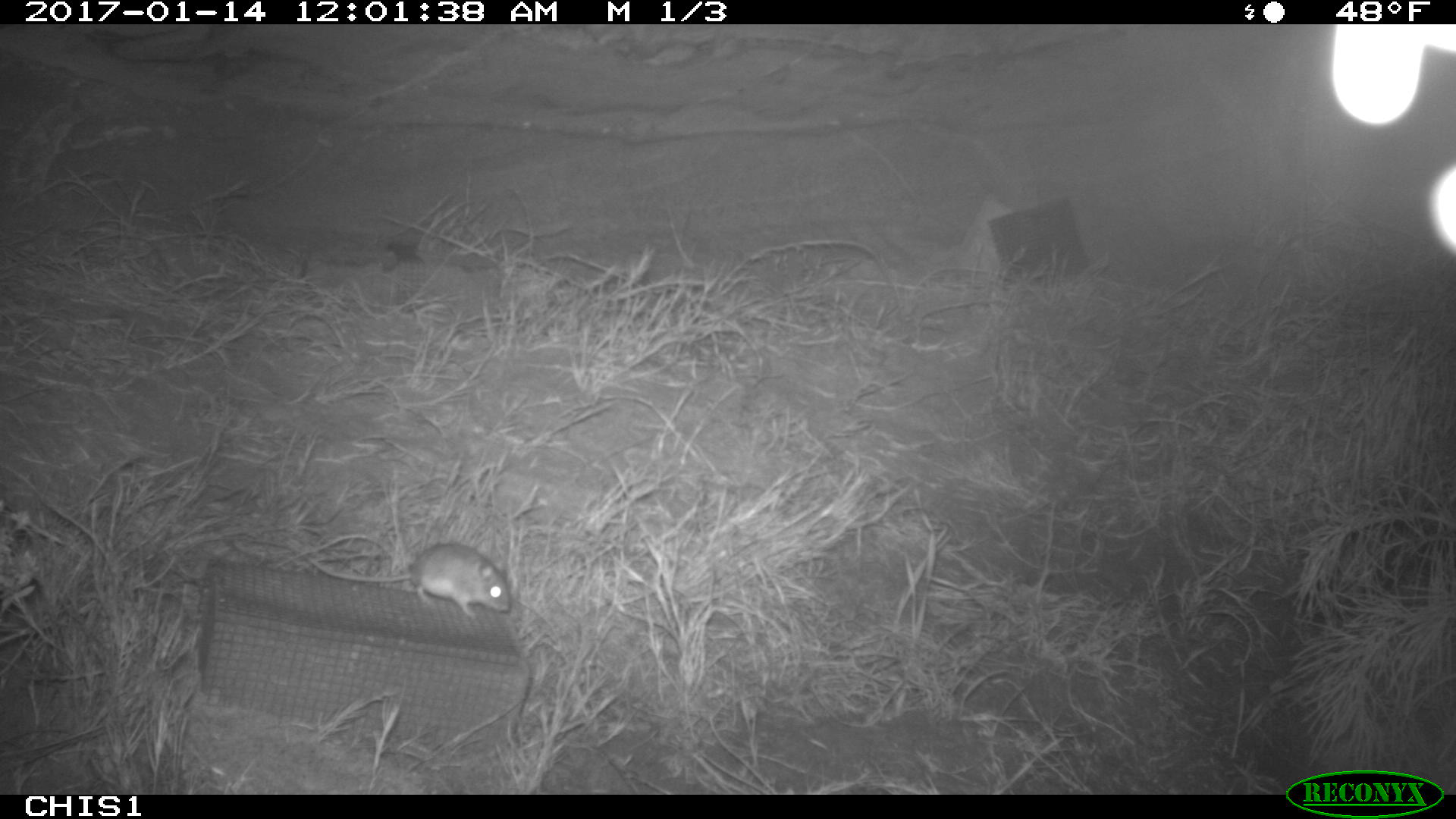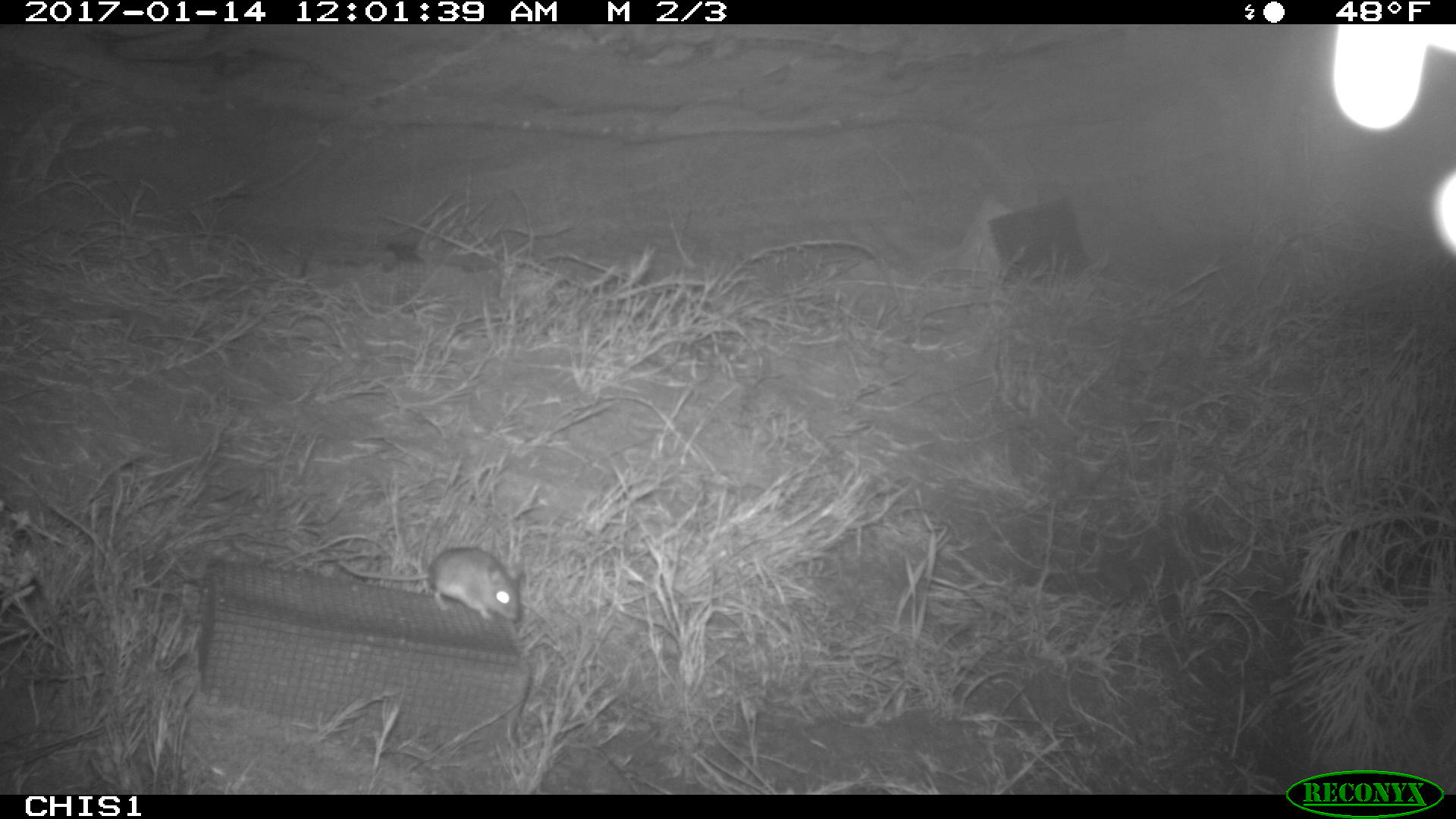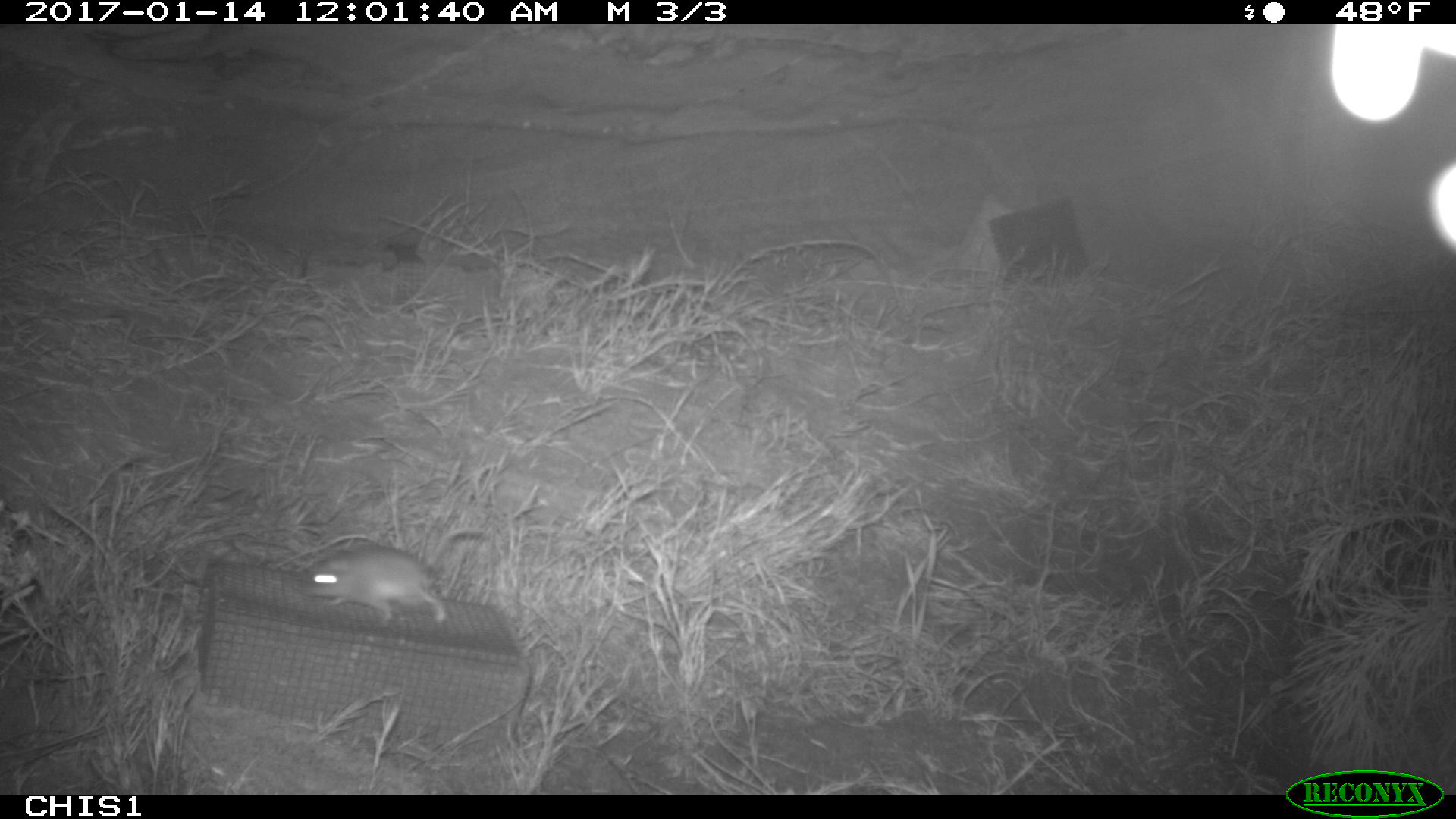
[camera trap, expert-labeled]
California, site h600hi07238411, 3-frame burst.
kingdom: Animalia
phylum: Chordata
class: Mammalia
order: Rodentia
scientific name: Rodentia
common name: rodent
Rodent (Rodentia).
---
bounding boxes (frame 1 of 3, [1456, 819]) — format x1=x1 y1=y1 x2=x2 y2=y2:
rodent: x1=309 y1=541 x2=512 y2=617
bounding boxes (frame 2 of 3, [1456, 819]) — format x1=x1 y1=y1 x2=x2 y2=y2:
rodent: x1=337 y1=545 x2=526 y2=622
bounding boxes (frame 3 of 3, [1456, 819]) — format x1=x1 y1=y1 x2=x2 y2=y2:
rodent: x1=299 y1=527 x2=482 y2=626